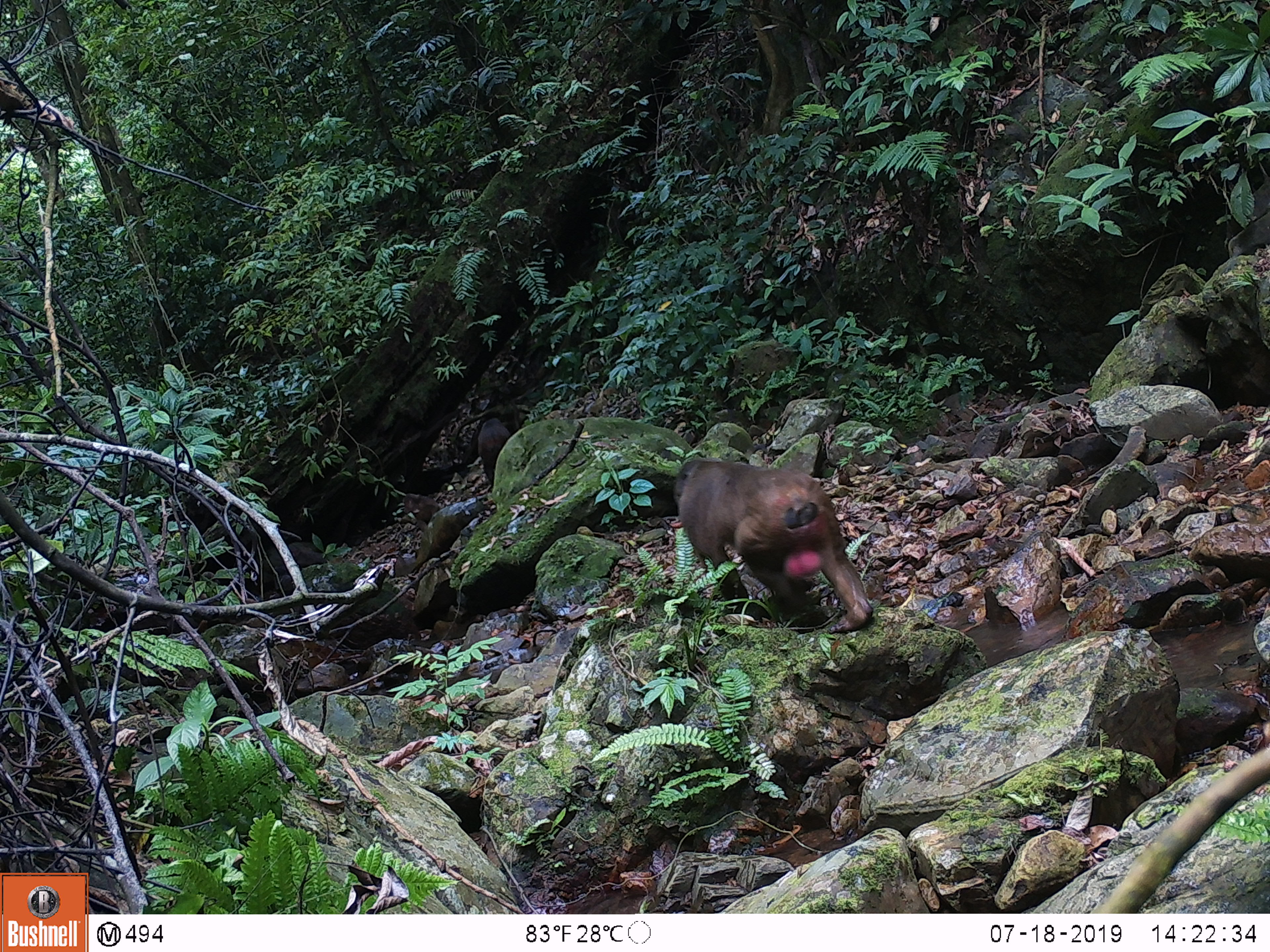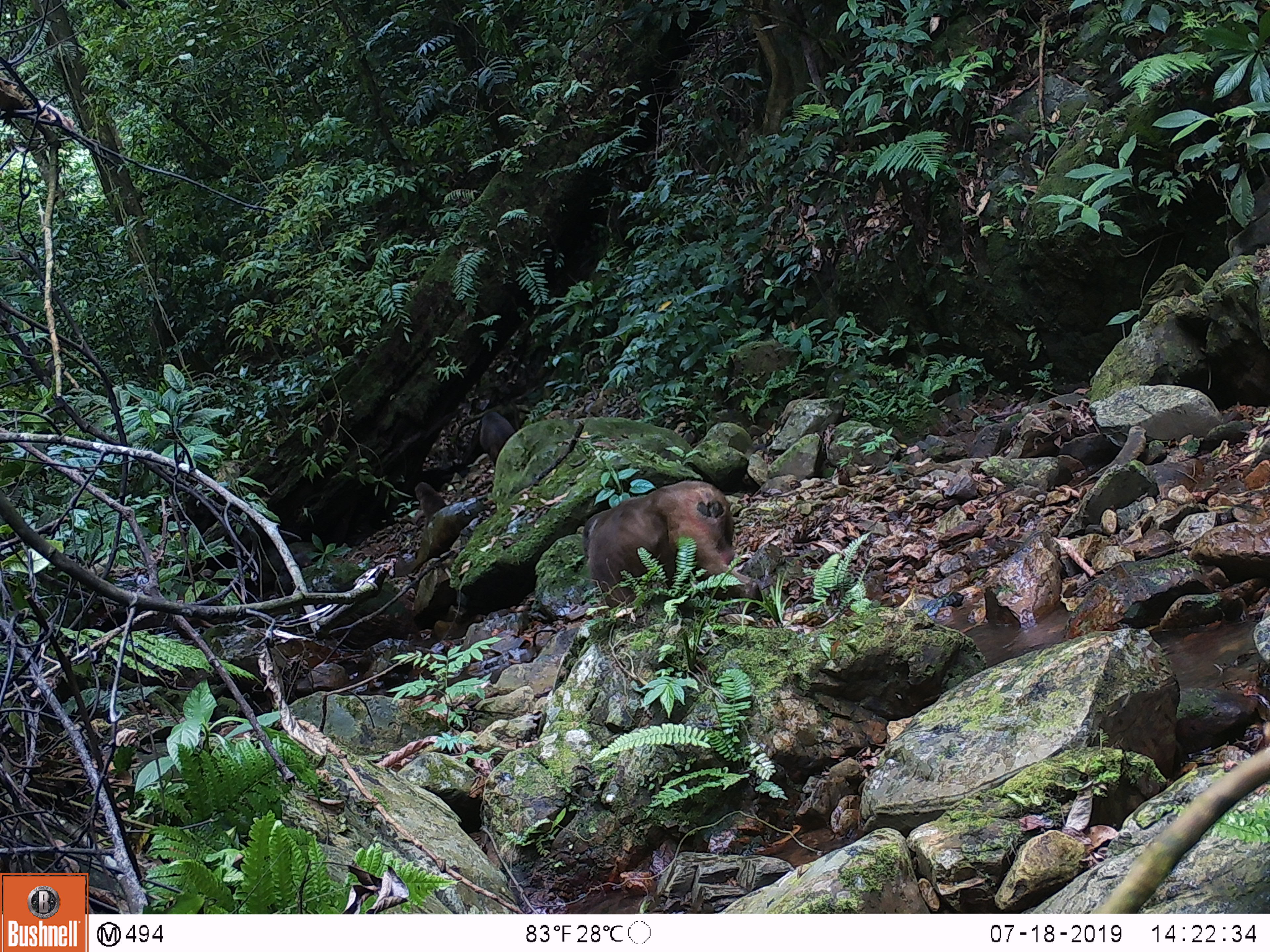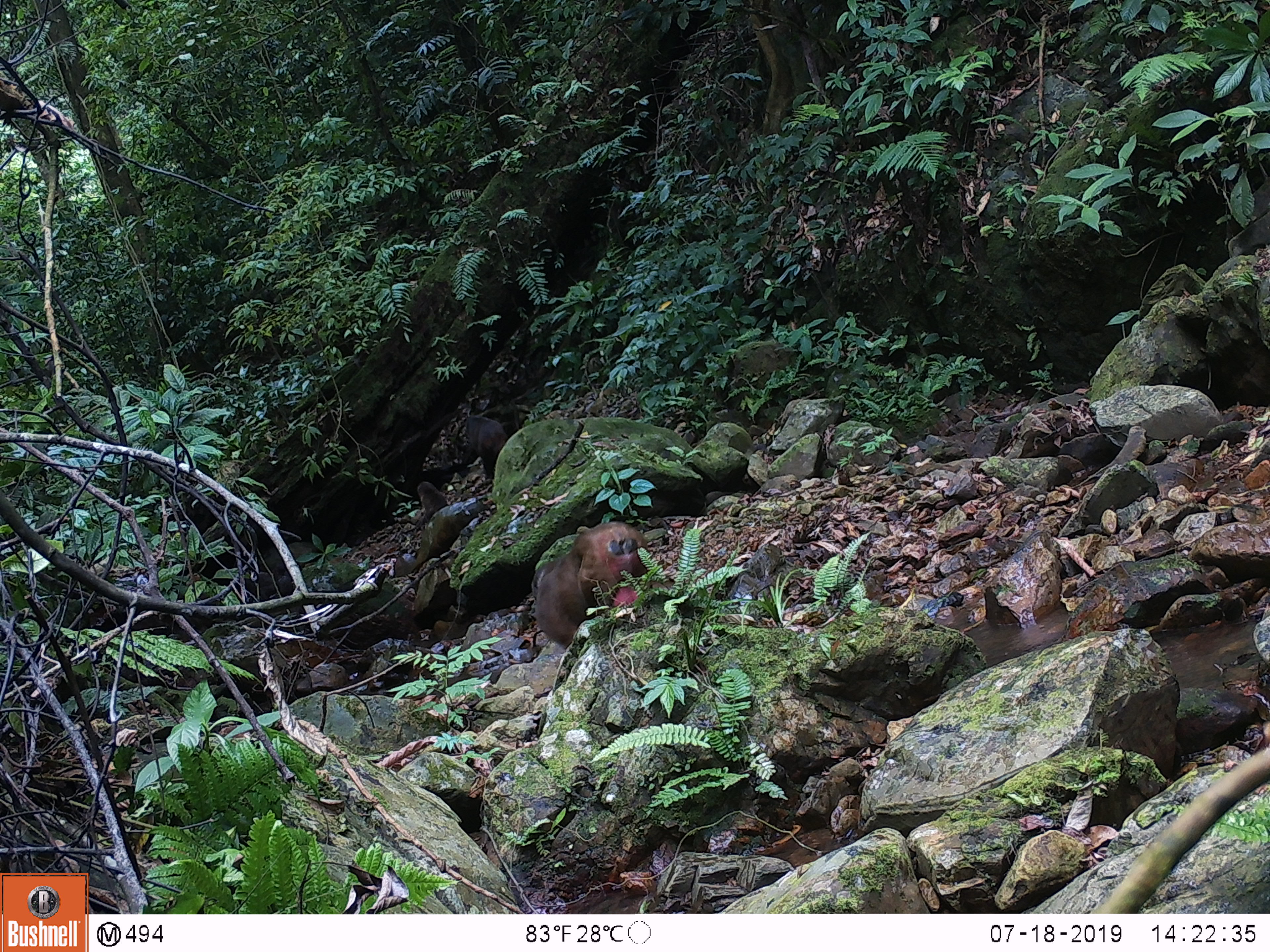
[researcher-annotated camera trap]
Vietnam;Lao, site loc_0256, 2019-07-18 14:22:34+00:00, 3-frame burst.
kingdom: Animalia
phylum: Chordata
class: Mammalia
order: Primates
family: Cercopithecidae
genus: Macaca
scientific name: Macaca arctoides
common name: stump-tailed macaque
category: stump tailed macaque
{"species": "stump tailed macaque (stump-tailed macaque) (Macaca arctoides)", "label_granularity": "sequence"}